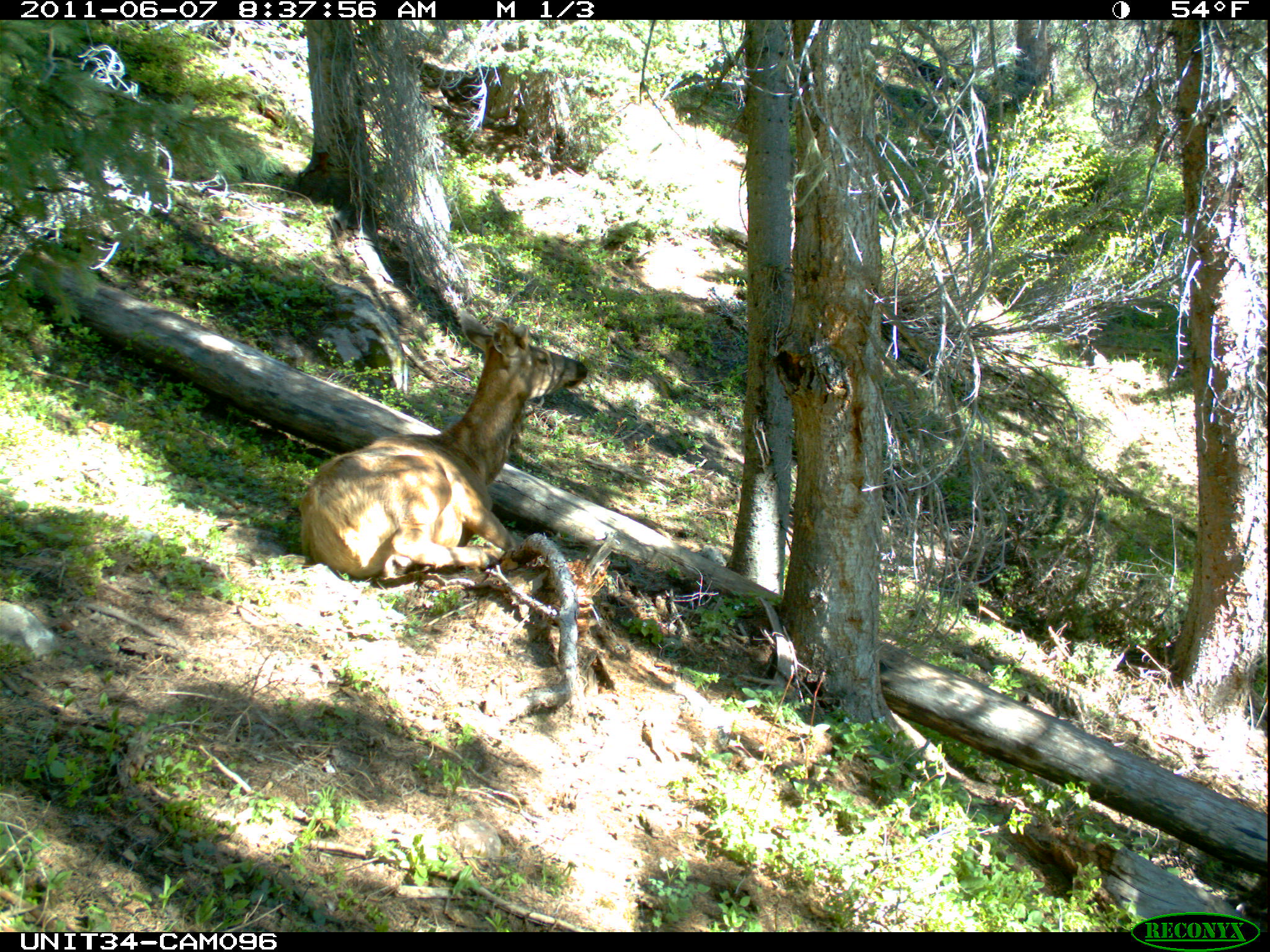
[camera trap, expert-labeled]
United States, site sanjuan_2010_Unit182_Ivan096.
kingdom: Animalia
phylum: Chordata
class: Mammalia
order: Artiodactyla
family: Cervidae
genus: Cervus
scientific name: Cervus elaphus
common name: red deer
Cervus elaphus (red deer).